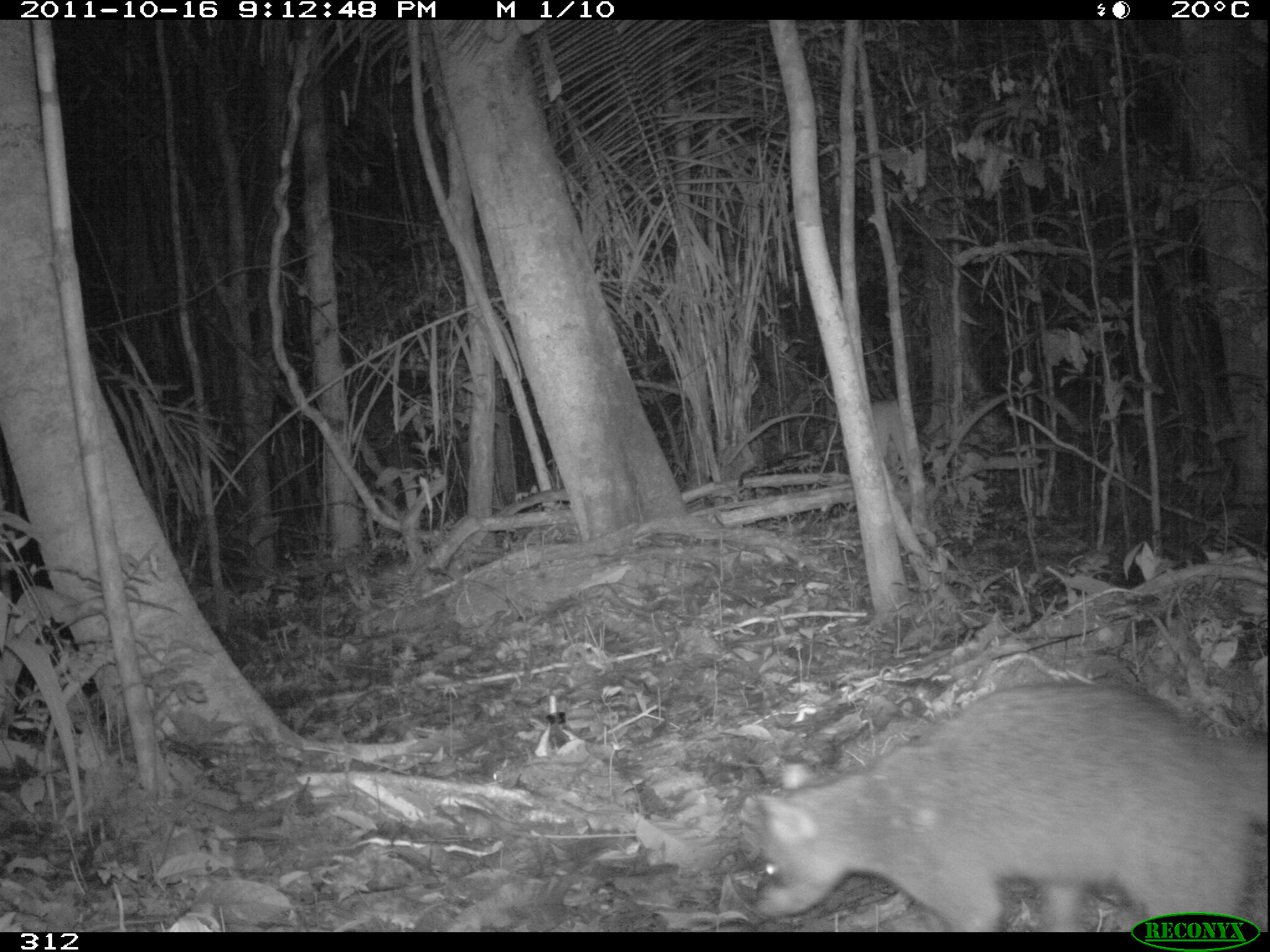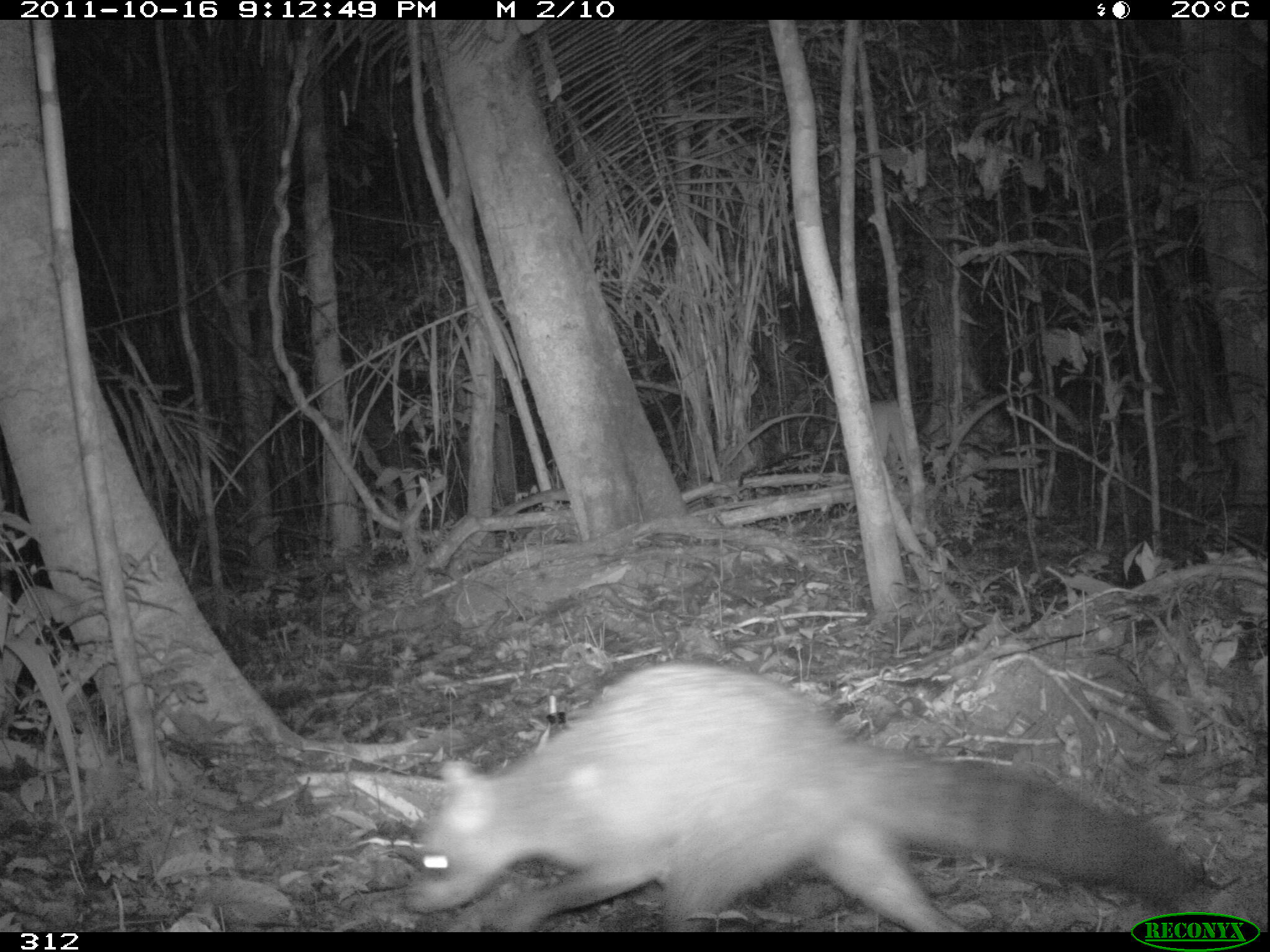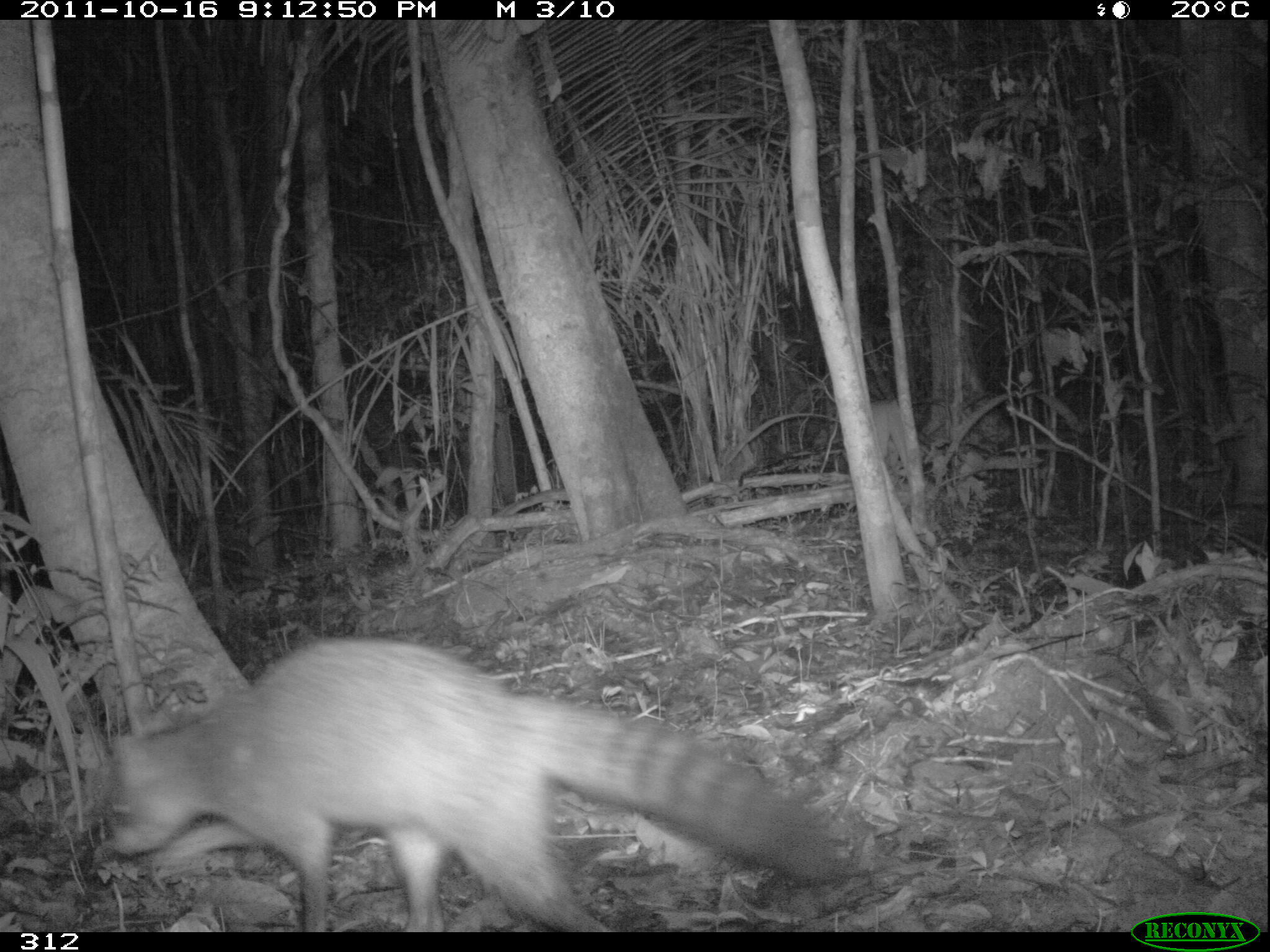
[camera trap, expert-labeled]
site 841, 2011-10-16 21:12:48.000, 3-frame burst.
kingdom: Animalia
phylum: Chordata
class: Mammalia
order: Carnivora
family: Procyonidae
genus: Procyon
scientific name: Procyon cancrivorus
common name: crab-eating raccoon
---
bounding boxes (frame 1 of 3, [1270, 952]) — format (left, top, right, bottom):
procyon cancrivorus: (736, 679, 1269, 931)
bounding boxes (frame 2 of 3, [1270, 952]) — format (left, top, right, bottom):
procyon cancrivorus: (400, 658, 1201, 932)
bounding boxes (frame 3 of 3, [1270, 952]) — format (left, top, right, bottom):
procyon cancrivorus: (94, 634, 841, 932)